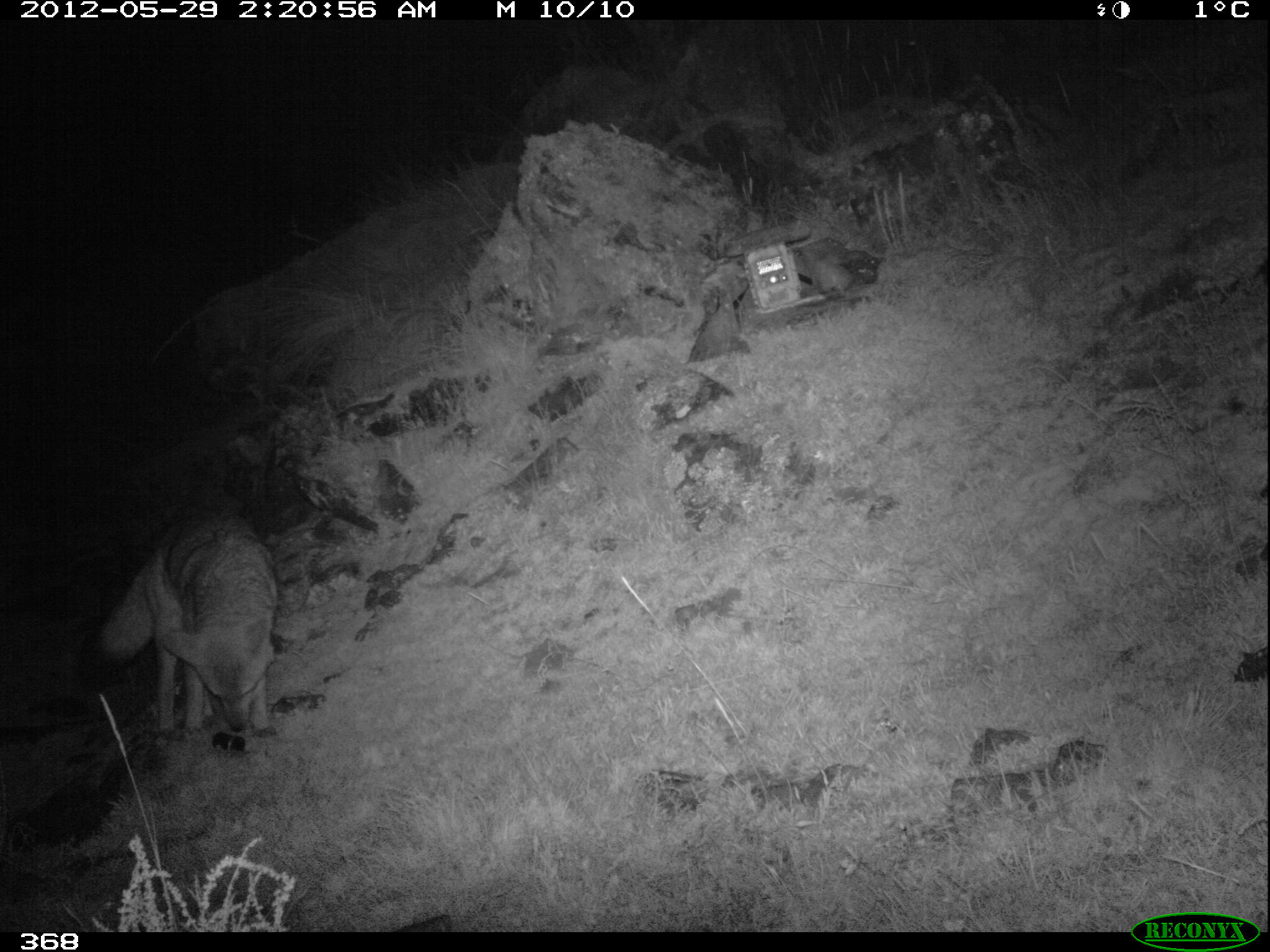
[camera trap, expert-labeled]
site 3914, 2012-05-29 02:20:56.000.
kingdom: Animalia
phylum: Chordata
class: Mammalia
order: Carnivora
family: Canidae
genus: Lycalopex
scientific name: Lycalopex culpaeus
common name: culpeo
Lycalopex culpaeus (culpeo).